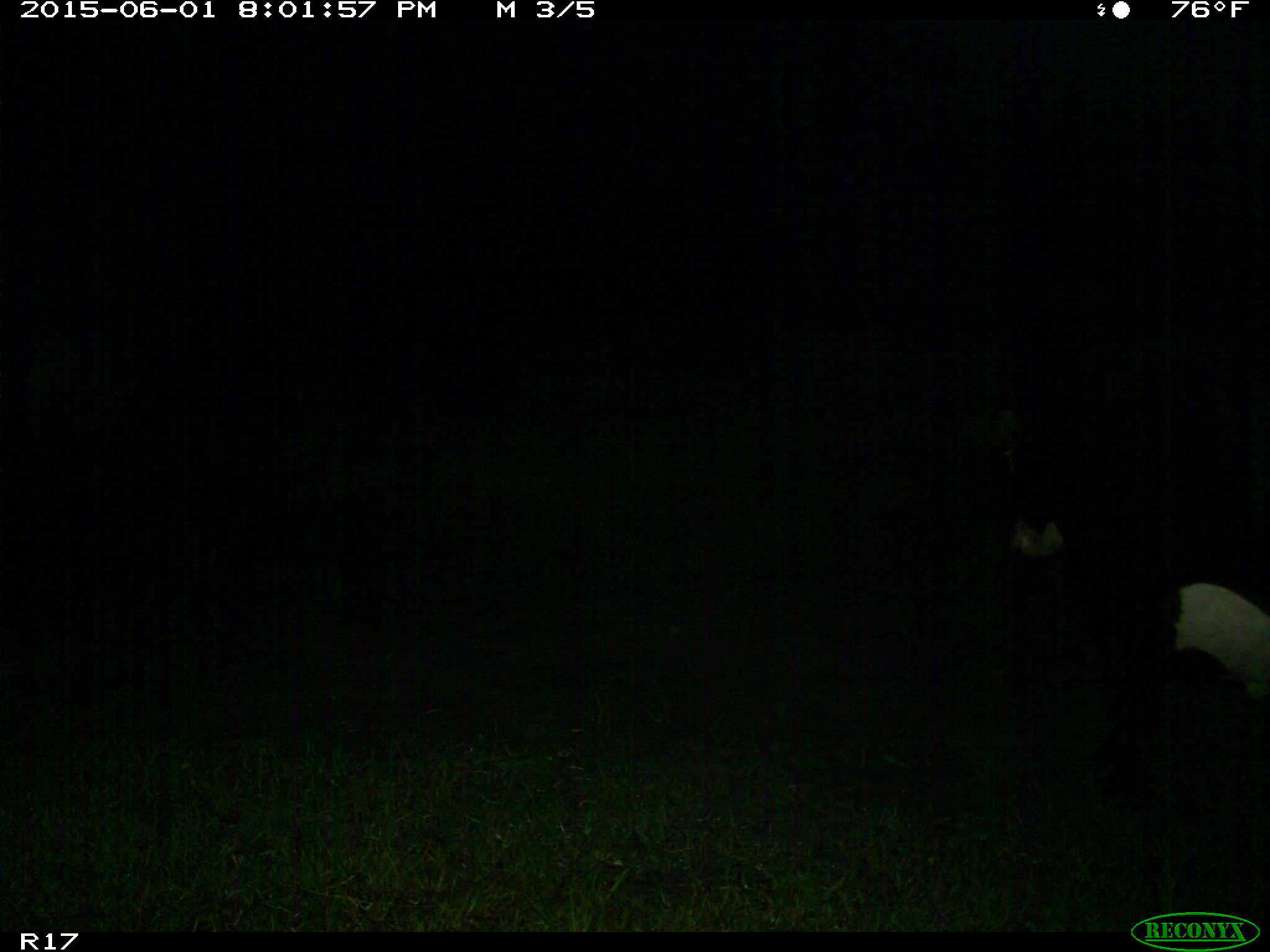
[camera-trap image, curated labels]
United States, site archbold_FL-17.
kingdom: Animalia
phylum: Chordata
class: Mammalia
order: Artiodactyla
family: Bovidae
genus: Bos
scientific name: Bos taurus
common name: domestic cow